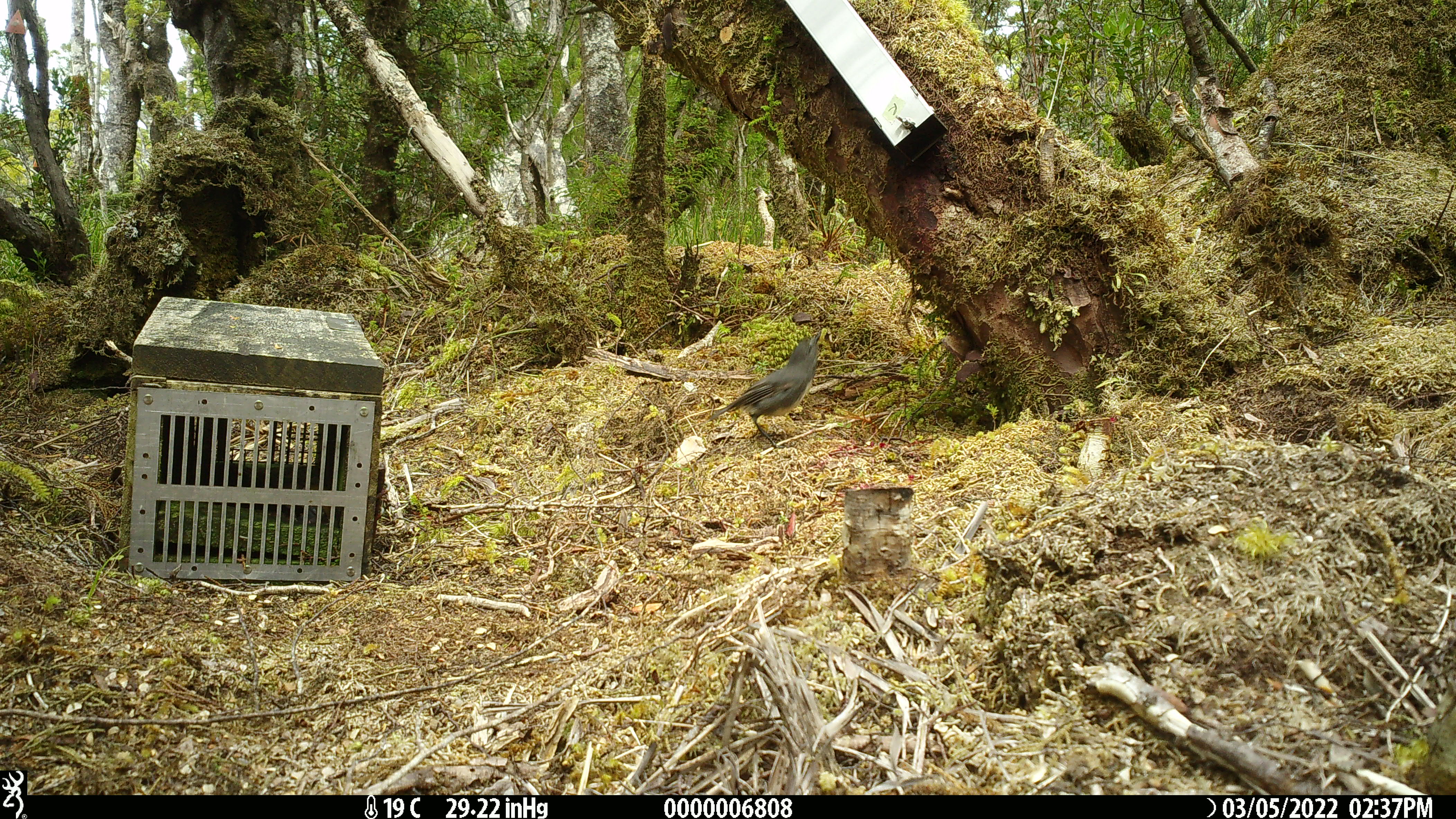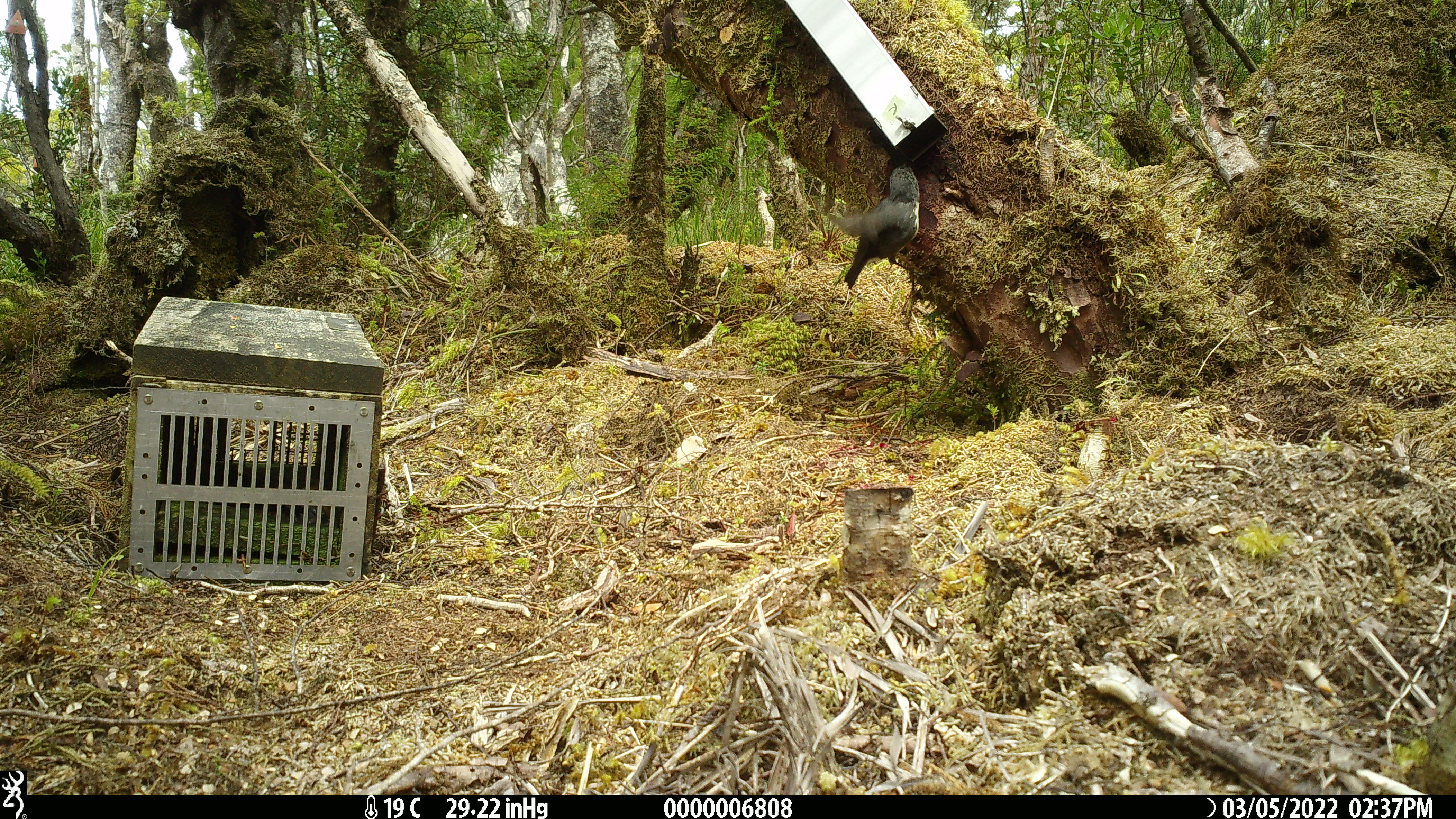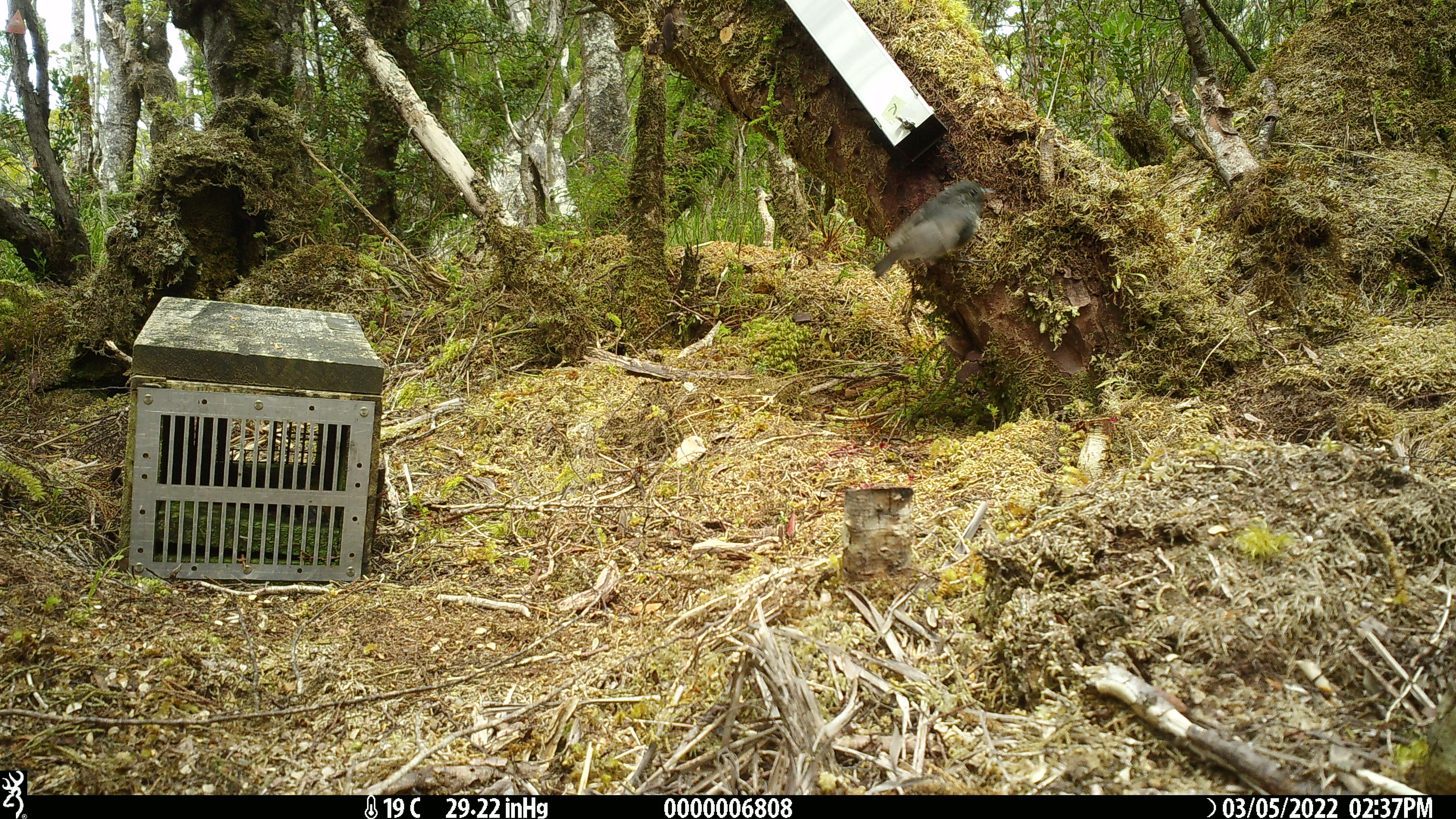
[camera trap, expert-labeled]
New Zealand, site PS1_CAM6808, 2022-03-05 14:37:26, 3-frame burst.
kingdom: Animalia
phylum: Chordata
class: Aves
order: Passeriformes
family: Petroicidae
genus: Petroica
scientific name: Petroica australis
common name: new zealand robin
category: robin